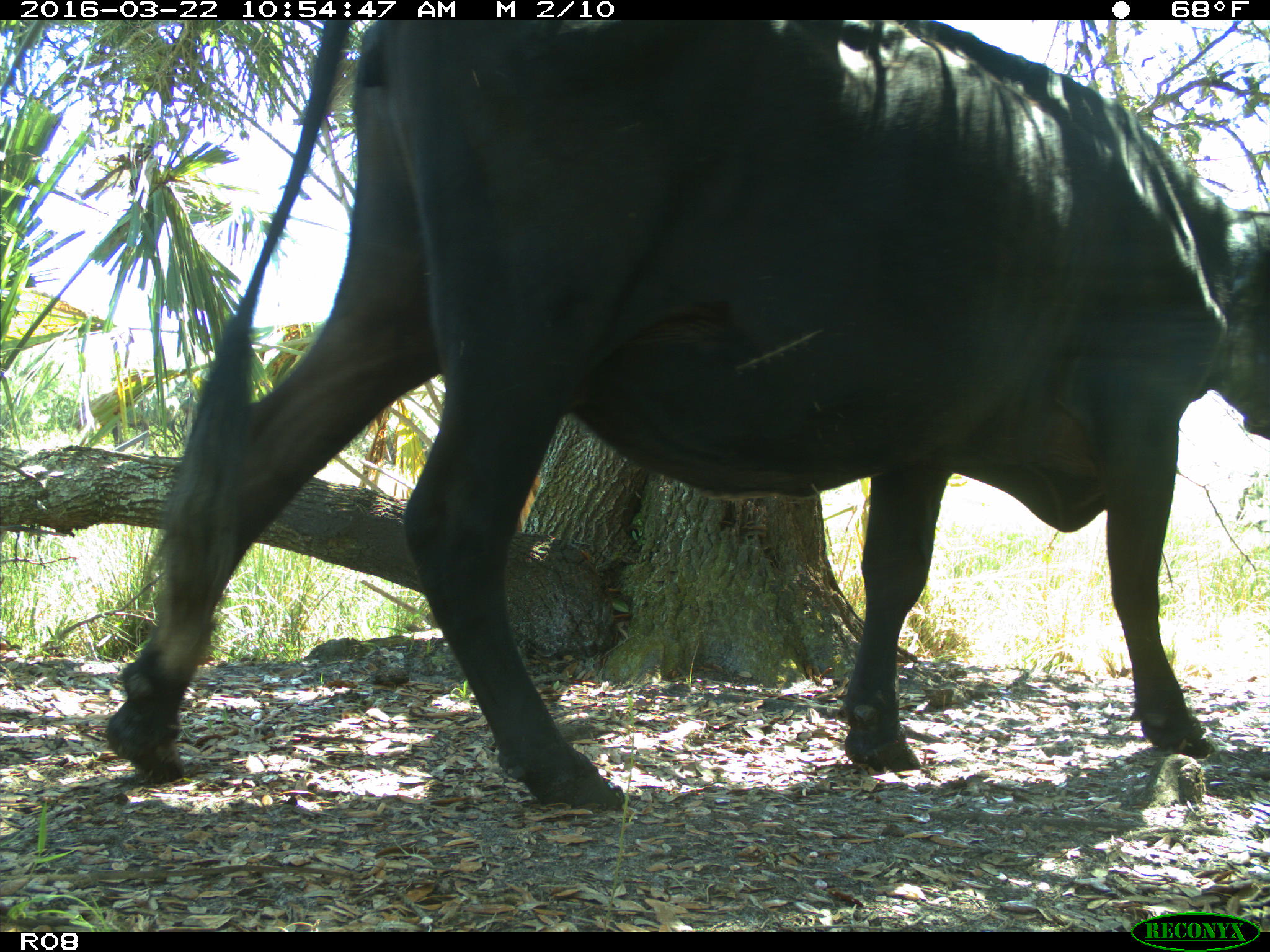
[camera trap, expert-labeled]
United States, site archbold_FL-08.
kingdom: Animalia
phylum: Chordata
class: Mammalia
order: Artiodactyla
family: Bovidae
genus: Bos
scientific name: Bos taurus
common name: domestic cow